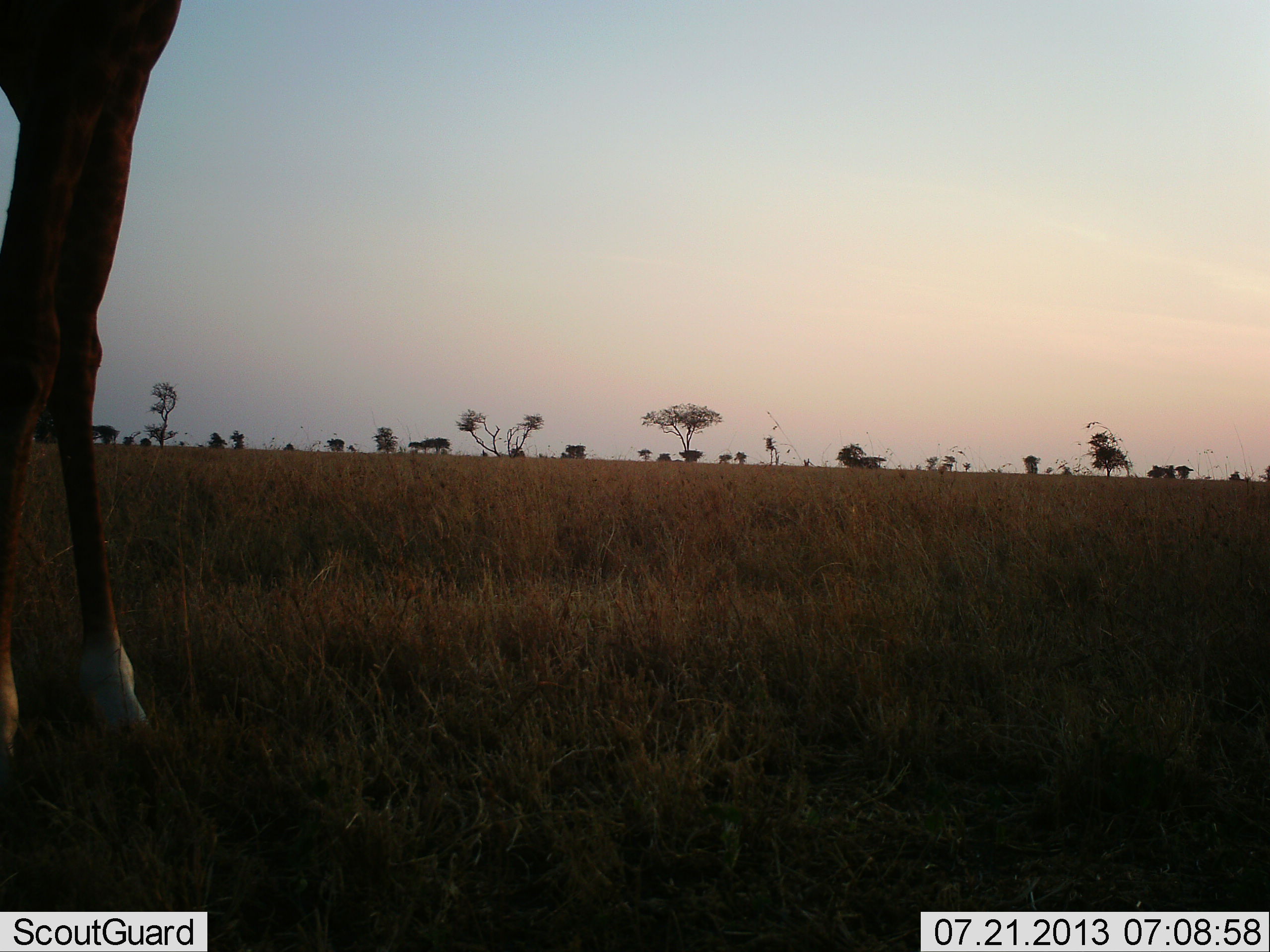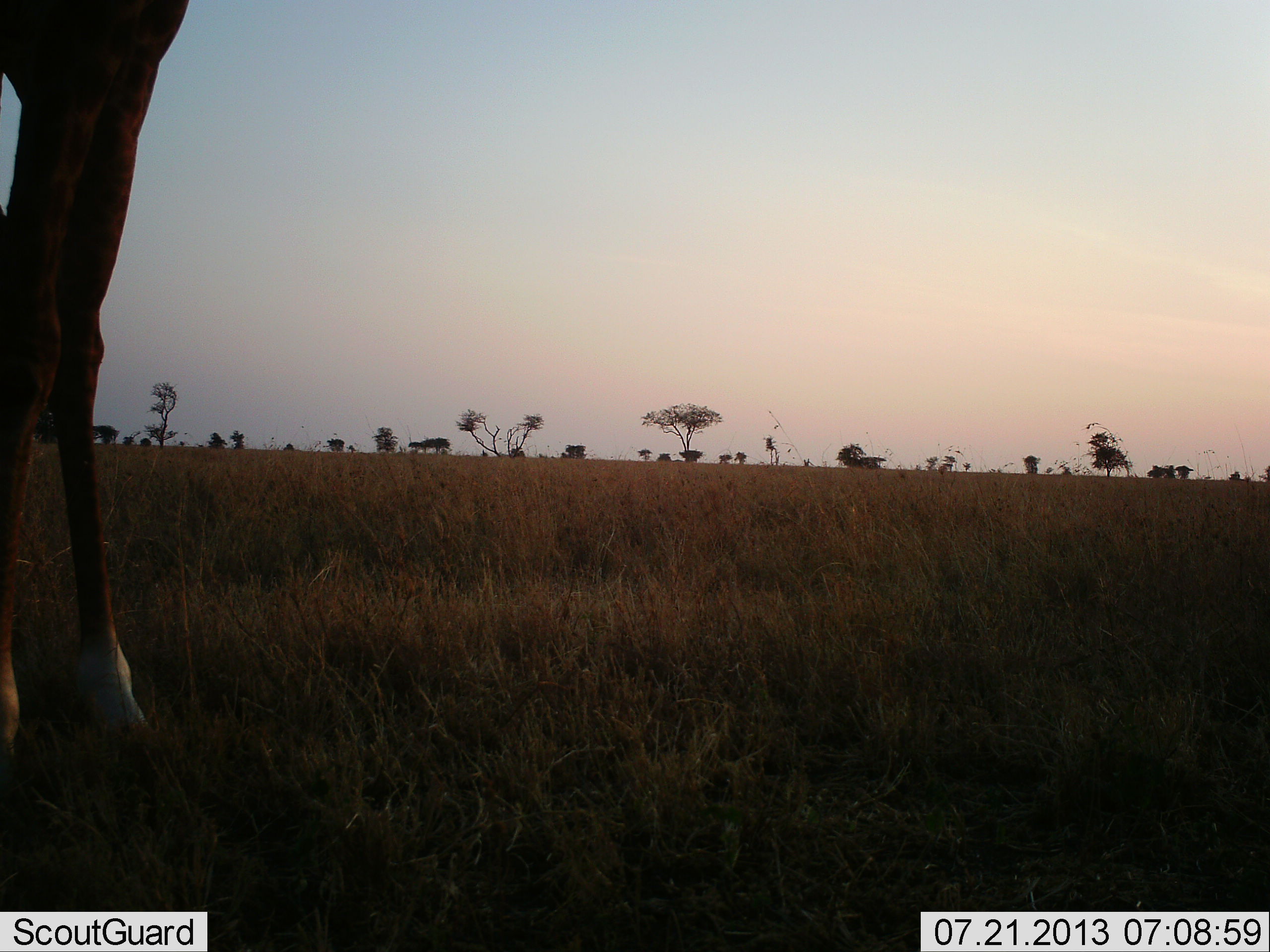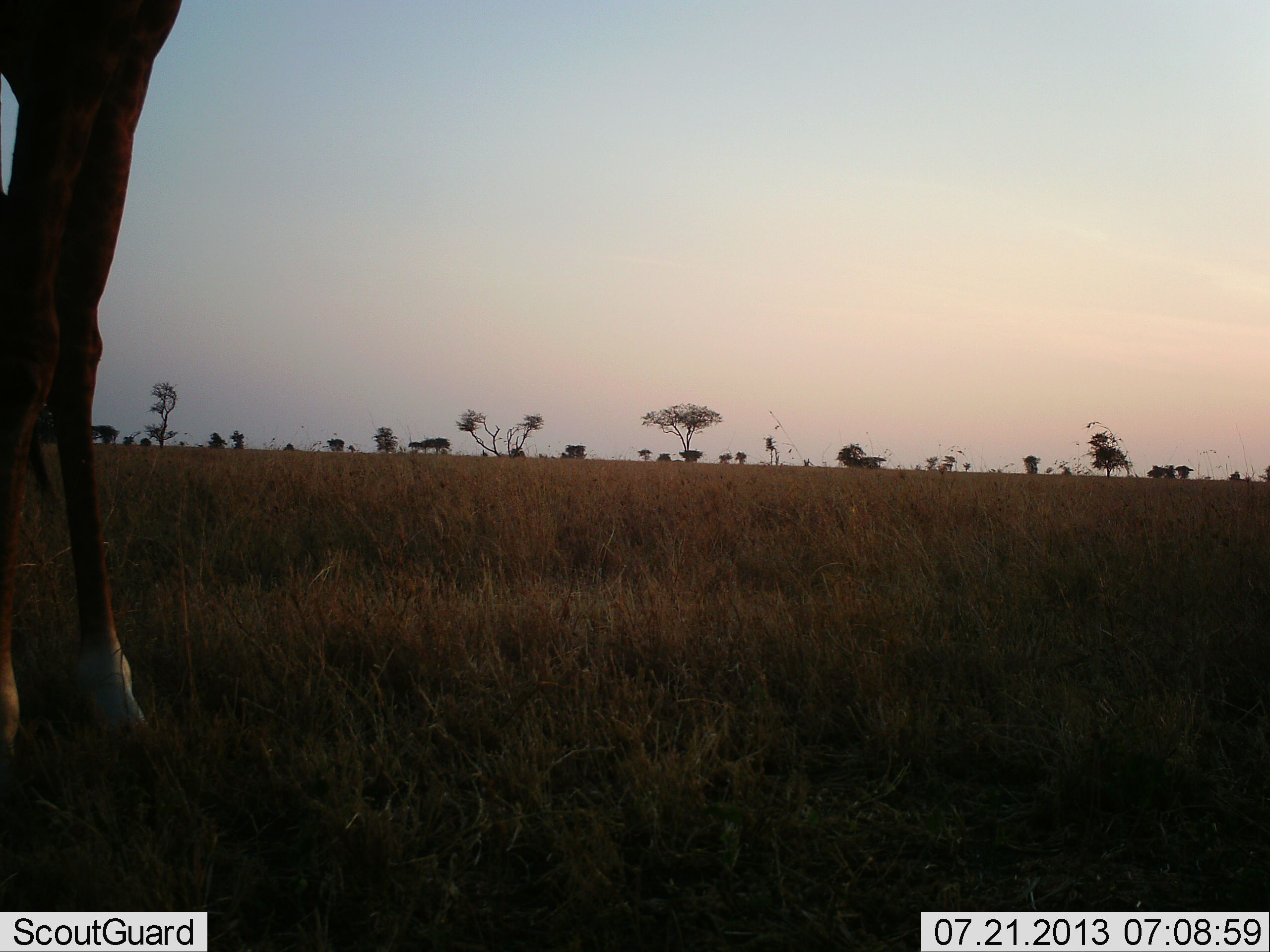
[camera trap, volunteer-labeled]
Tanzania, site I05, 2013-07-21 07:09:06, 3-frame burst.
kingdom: Animalia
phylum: Chordata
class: Mammalia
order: Artiodactyla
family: Giraffidae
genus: Giraffa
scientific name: Giraffa camelopardalis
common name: giraffe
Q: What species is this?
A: Giraffe (Giraffa camelopardalis).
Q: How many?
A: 1.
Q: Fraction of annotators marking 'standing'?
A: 95%.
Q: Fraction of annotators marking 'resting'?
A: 0%.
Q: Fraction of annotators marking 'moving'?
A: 5%.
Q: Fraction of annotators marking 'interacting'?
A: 0%.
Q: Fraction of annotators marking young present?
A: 0%.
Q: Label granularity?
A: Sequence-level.